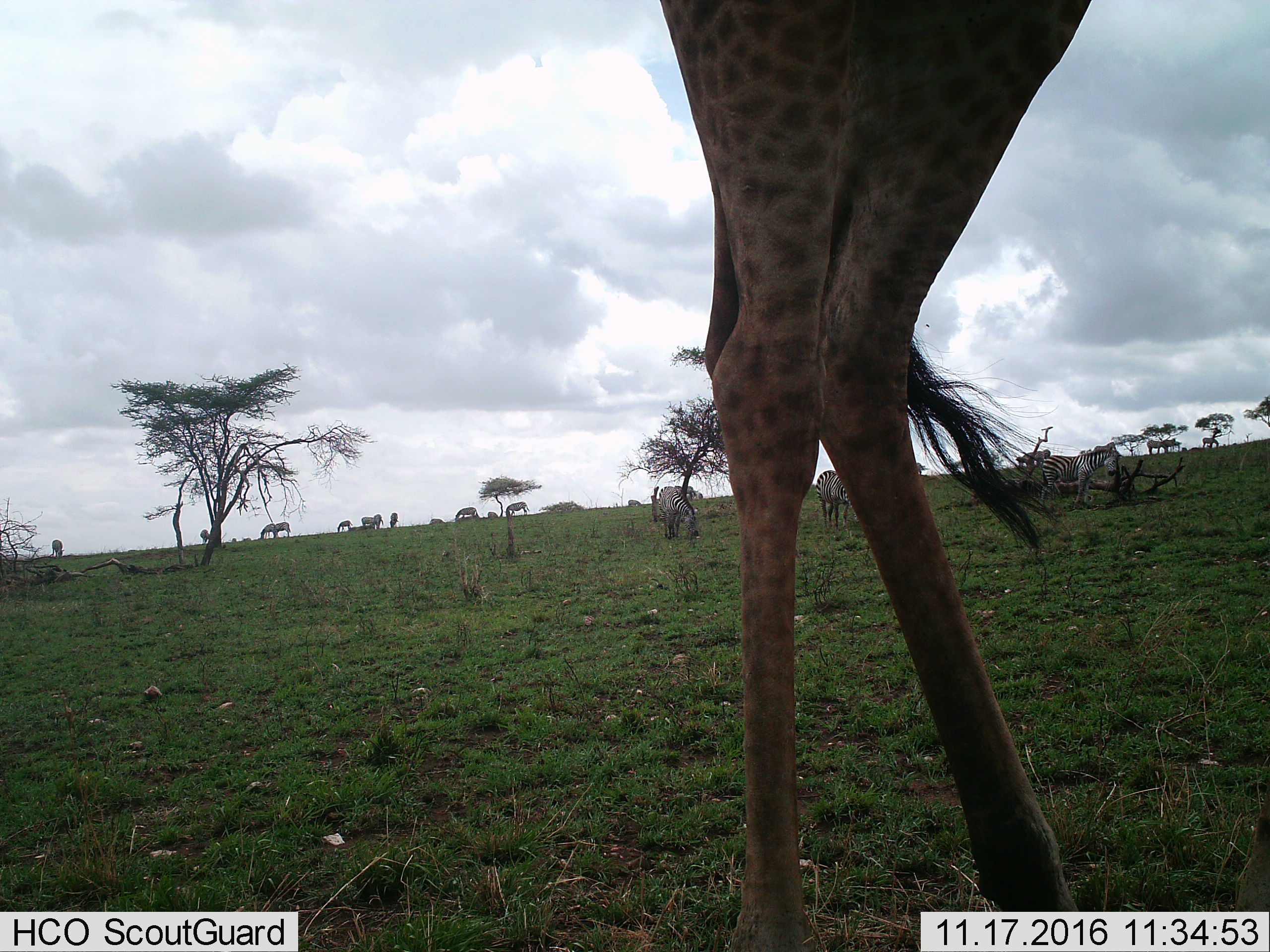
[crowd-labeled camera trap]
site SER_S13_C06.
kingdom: Animalia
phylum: Chordata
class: Mammalia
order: Artiodactyla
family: Giraffidae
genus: Giraffa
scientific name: Giraffa camelopardalis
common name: giraffe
Giraffe (Giraffa camelopardalis), count 1. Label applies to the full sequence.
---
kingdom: Animalia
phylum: Chordata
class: Mammalia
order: Perissodactyla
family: Equidae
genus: Equus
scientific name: Equus quagga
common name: plains zebra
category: zebraplains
Zebraplains (plains zebra) (Equus quagga), count 11-50. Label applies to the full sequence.